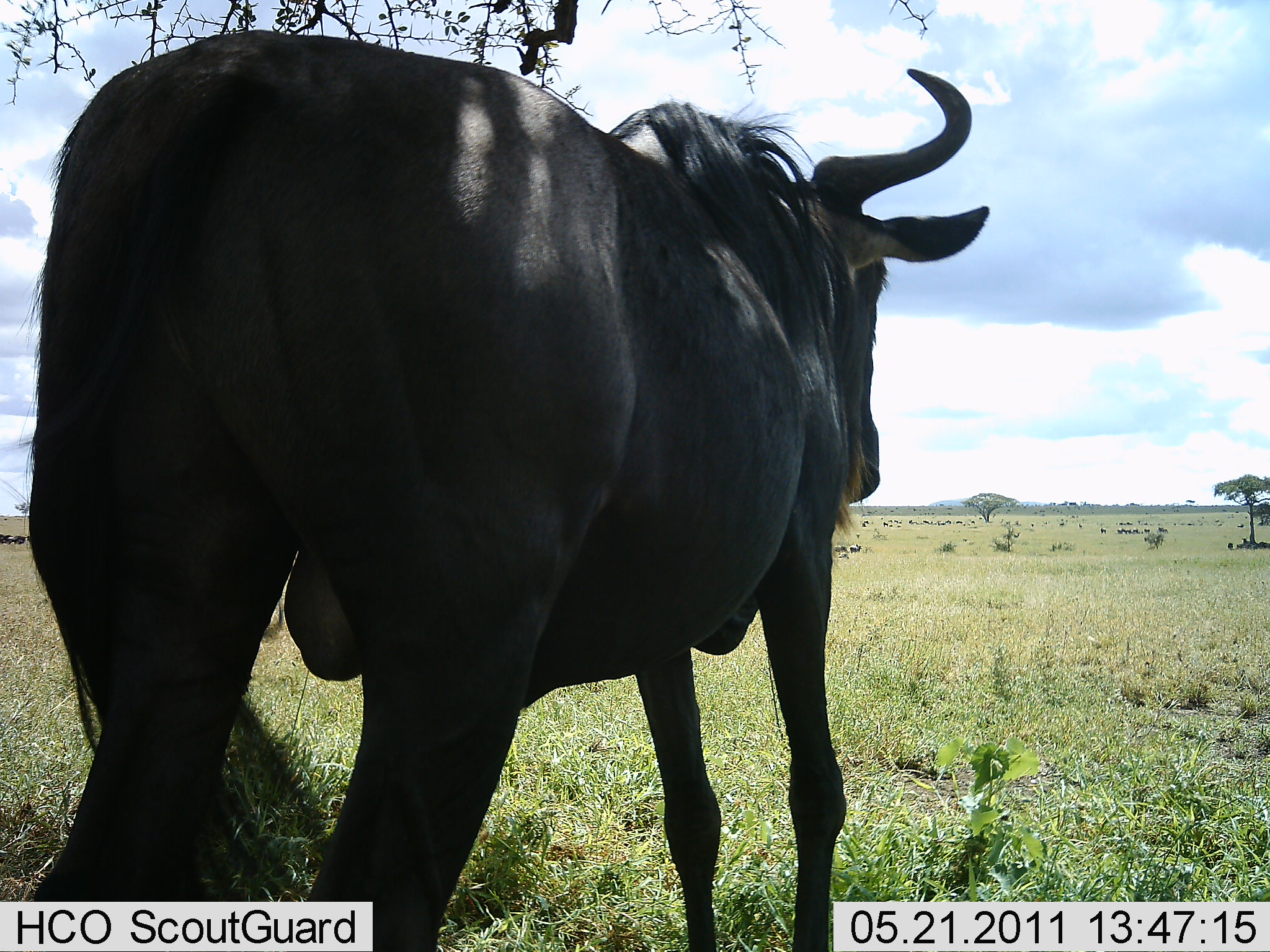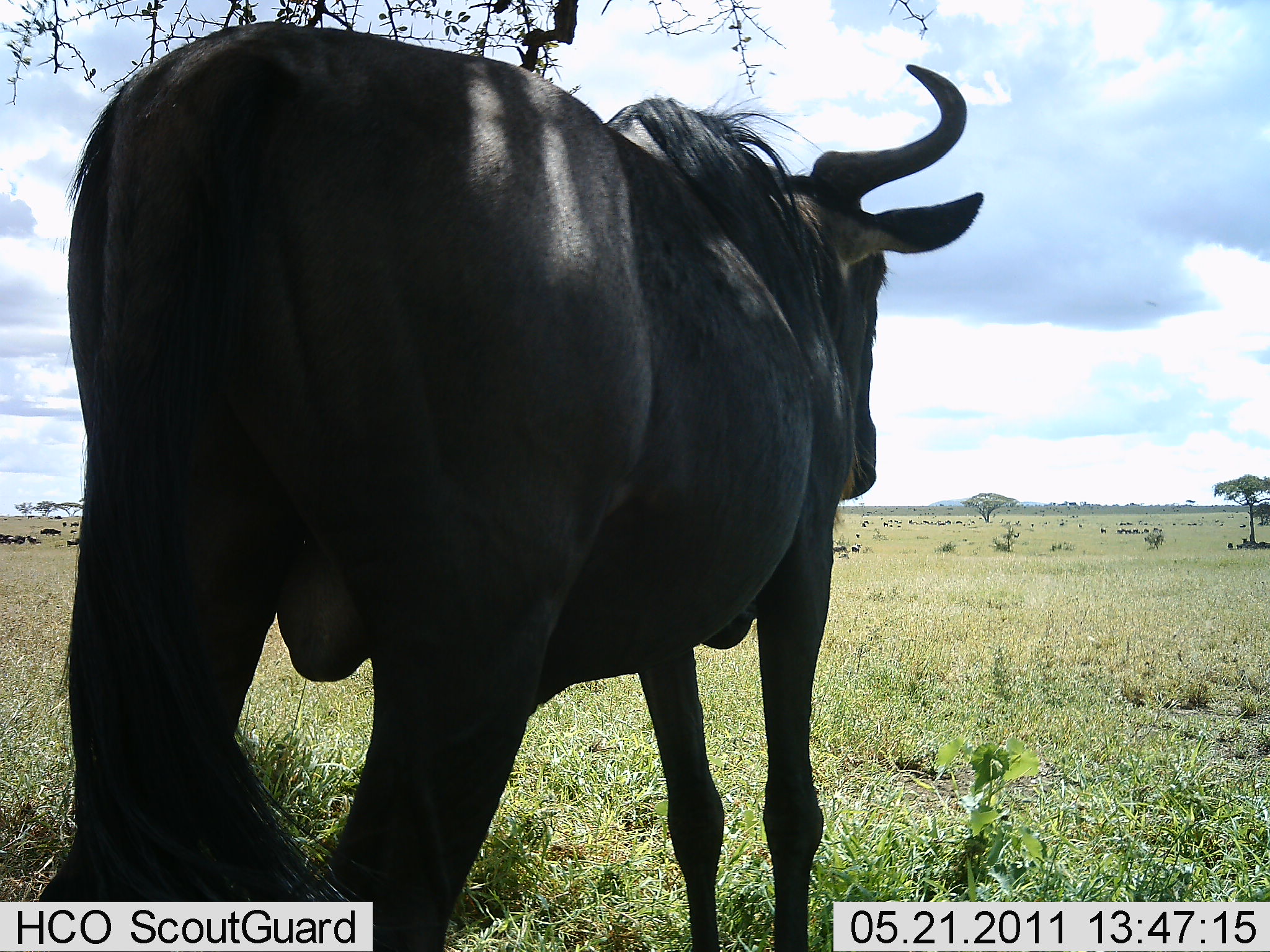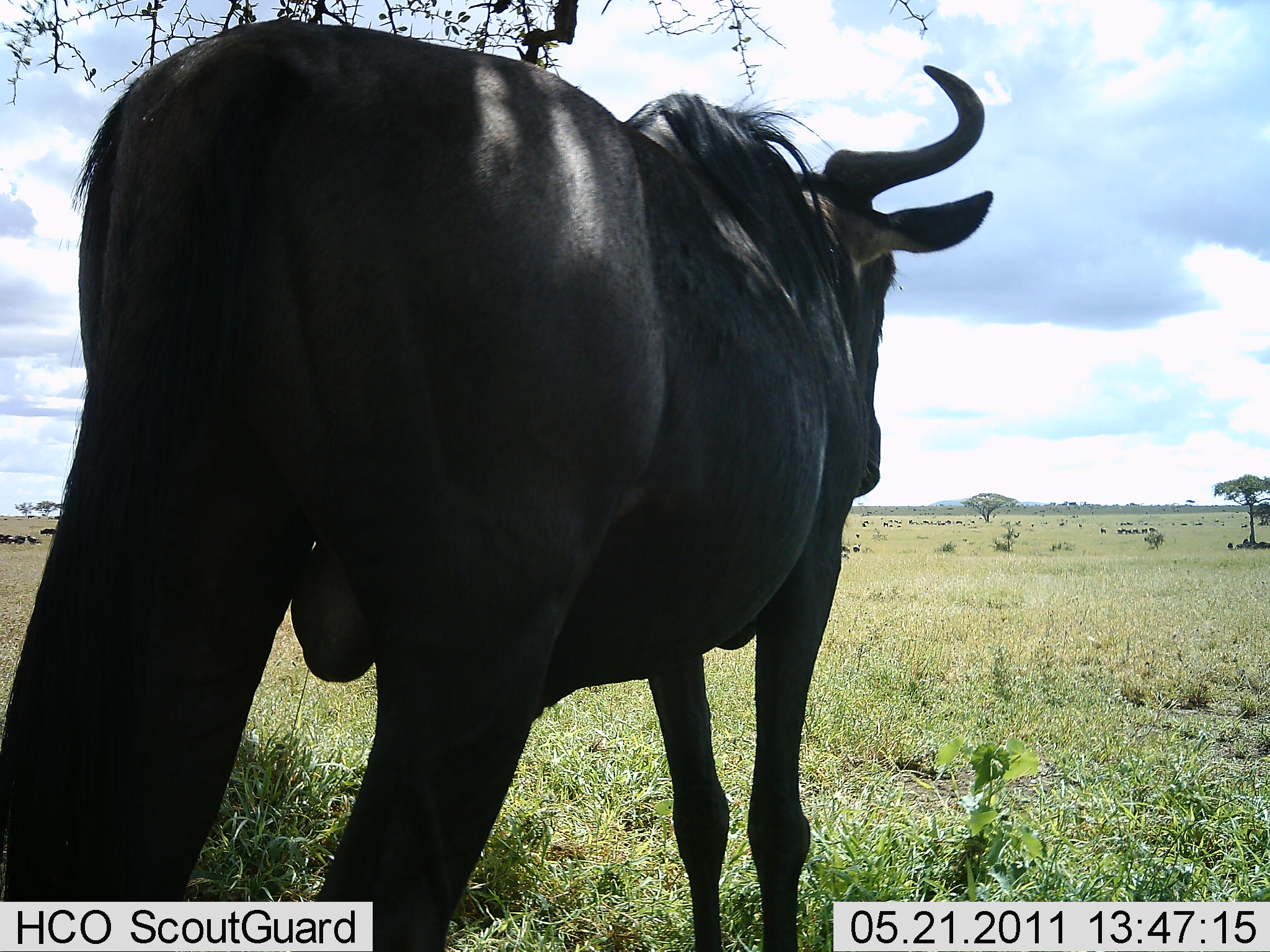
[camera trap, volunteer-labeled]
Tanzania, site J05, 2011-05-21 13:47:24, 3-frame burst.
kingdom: Animalia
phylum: Chordata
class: Mammalia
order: Artiodactyla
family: Bovidae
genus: Connochaetes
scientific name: Connochaetes taurinus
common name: blue wildebeest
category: wildebeest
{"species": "wildebeest (blue wildebeest) (Connochaetes taurinus)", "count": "1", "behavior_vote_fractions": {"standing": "100%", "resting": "0%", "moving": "10%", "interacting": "0%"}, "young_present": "0%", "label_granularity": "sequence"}